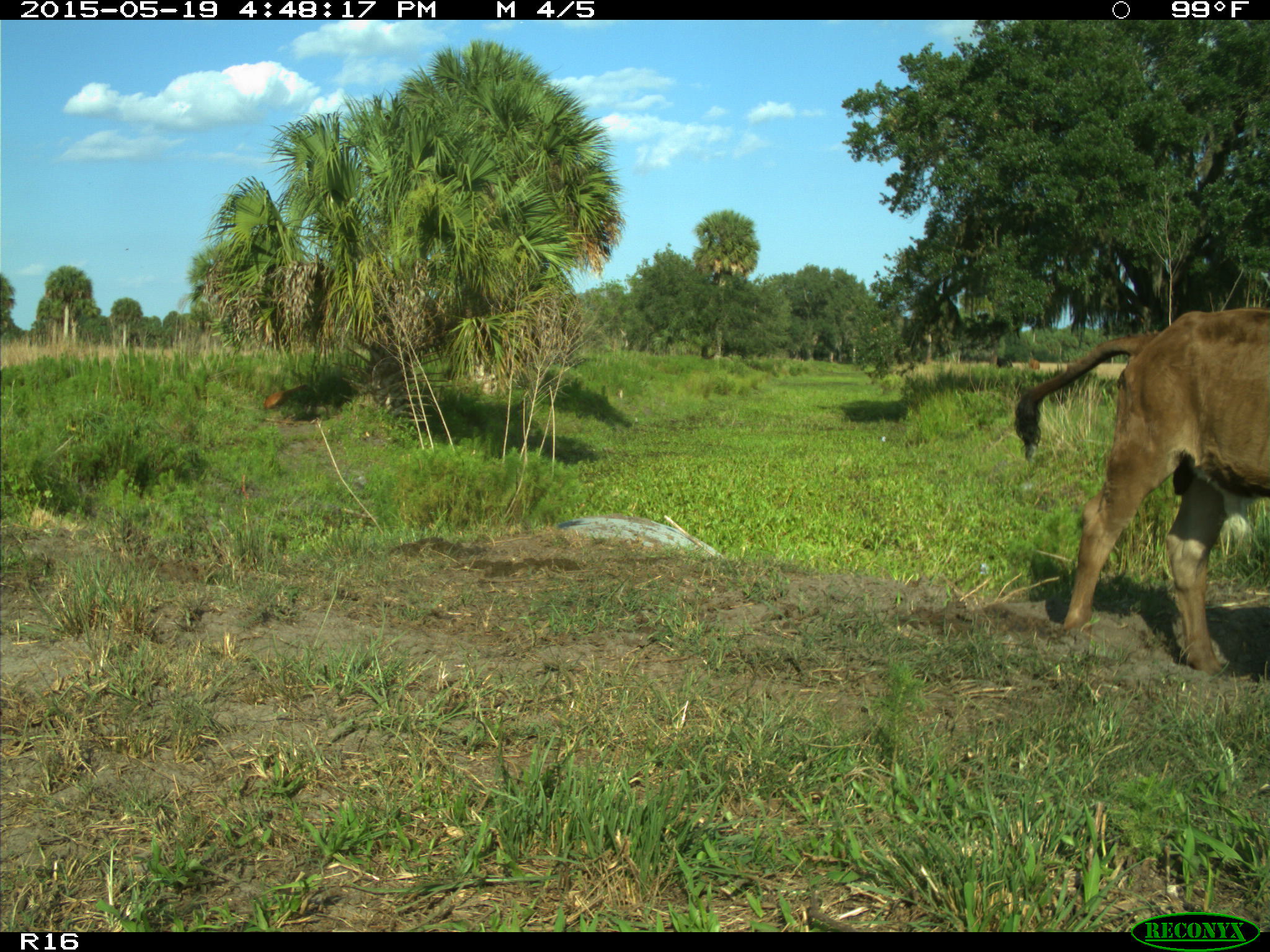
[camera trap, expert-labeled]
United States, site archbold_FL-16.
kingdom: Animalia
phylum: Chordata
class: Mammalia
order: Artiodactyla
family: Bovidae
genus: Bos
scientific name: Bos taurus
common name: domestic cow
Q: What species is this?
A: Bos taurus (domestic cow).